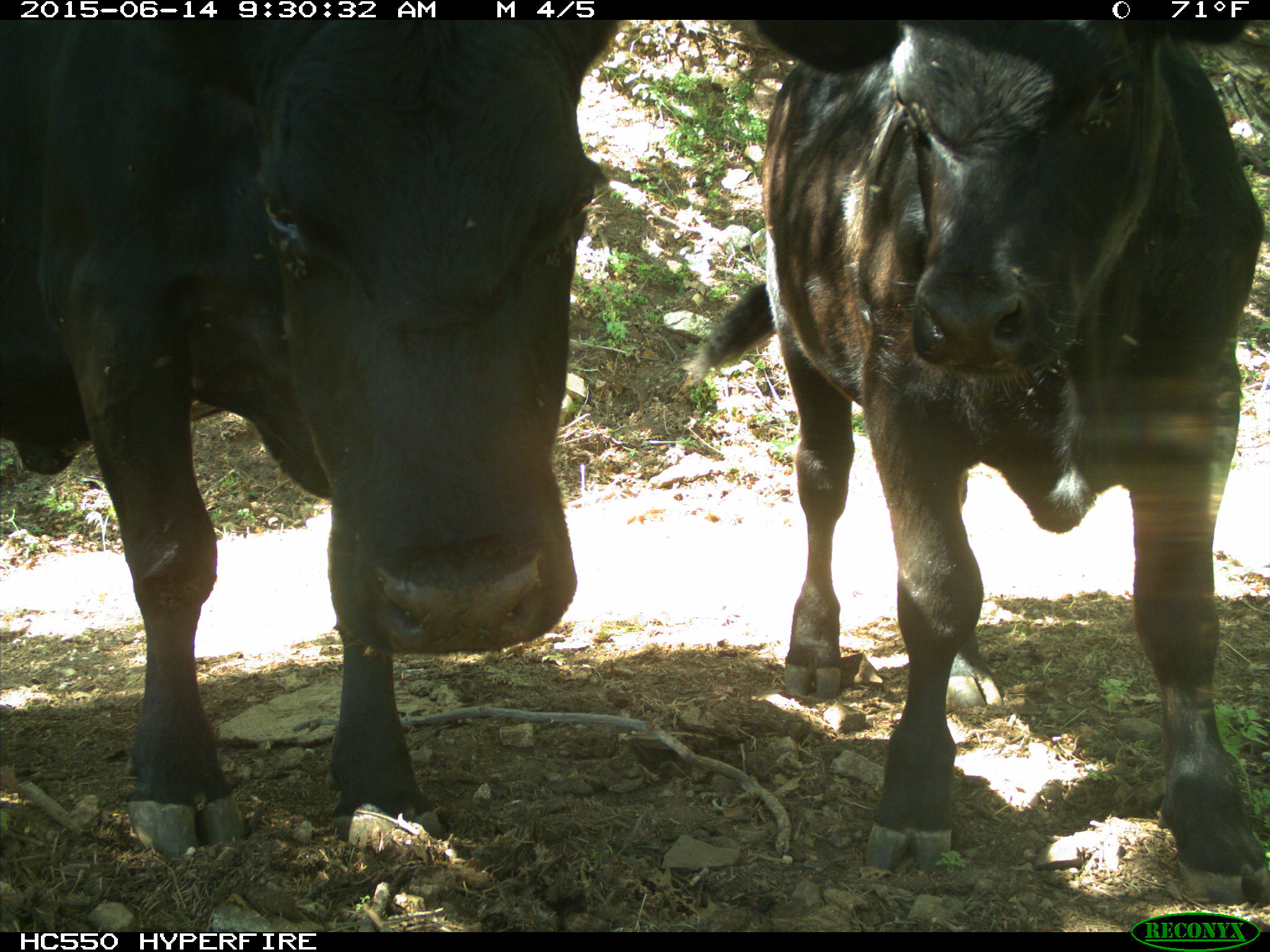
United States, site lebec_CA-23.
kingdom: Animalia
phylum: Chordata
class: Mammalia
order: Artiodactyla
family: Bovidae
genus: Bos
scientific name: Bos taurus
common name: domestic cow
Bos taurus (domestic cow).